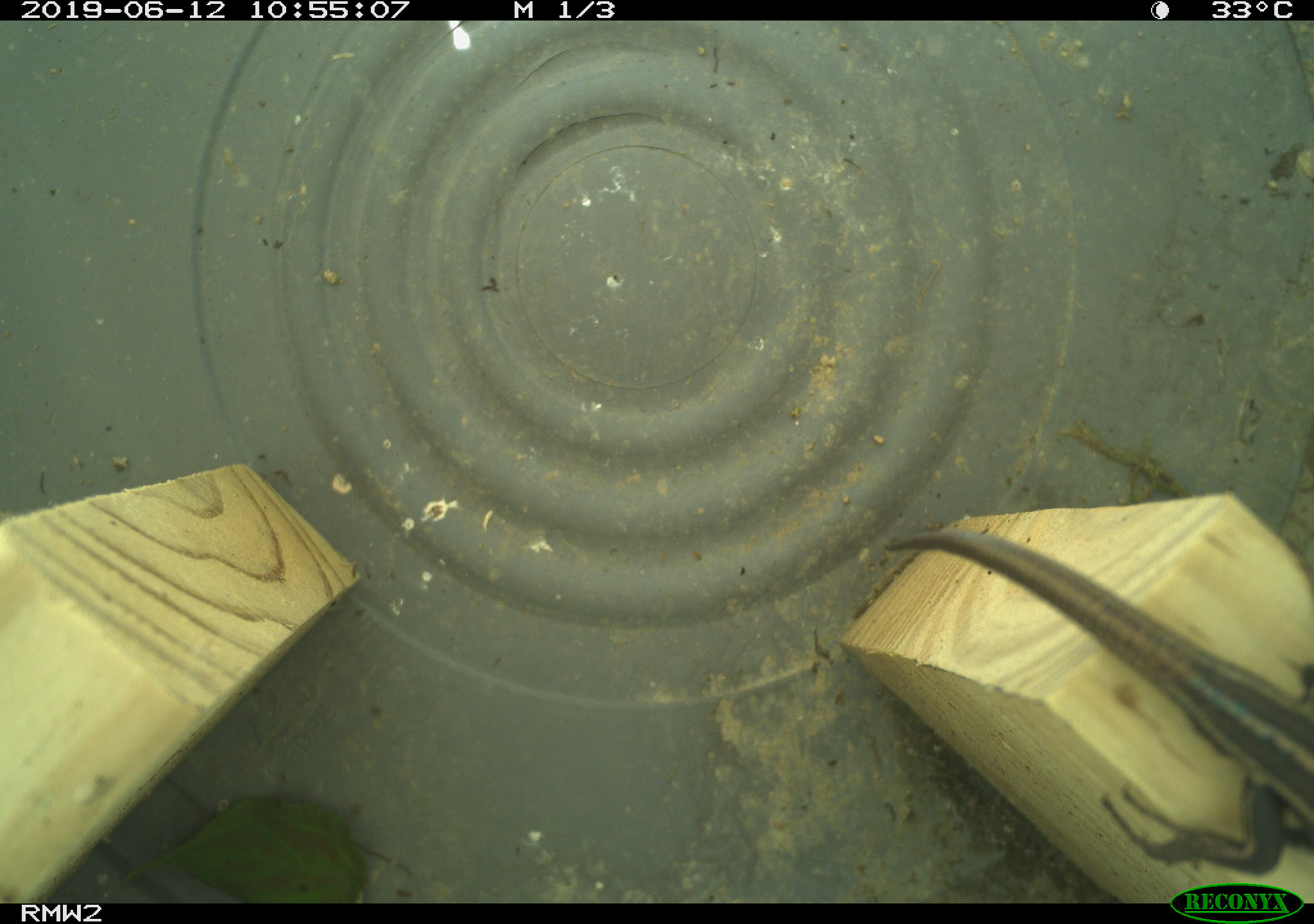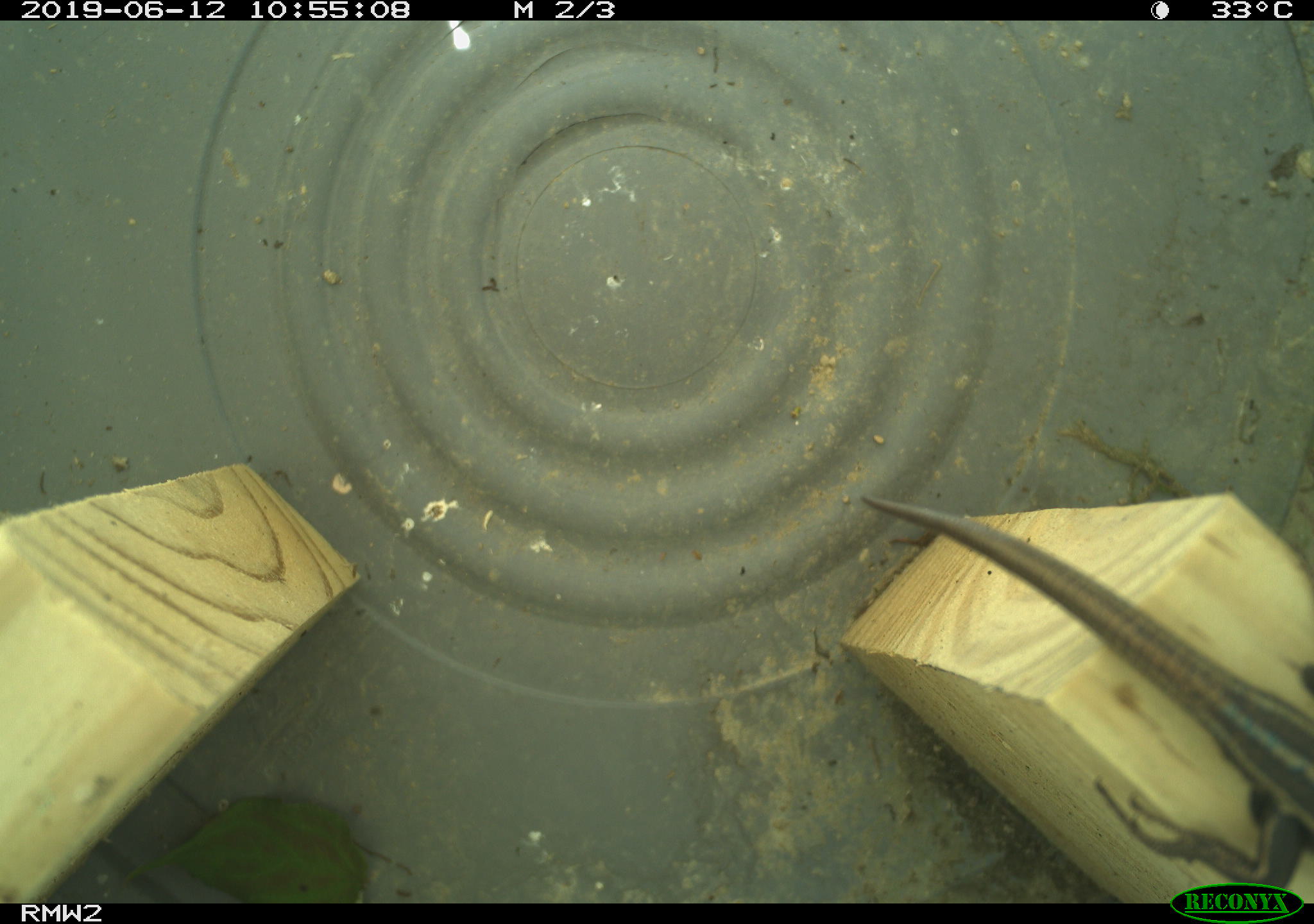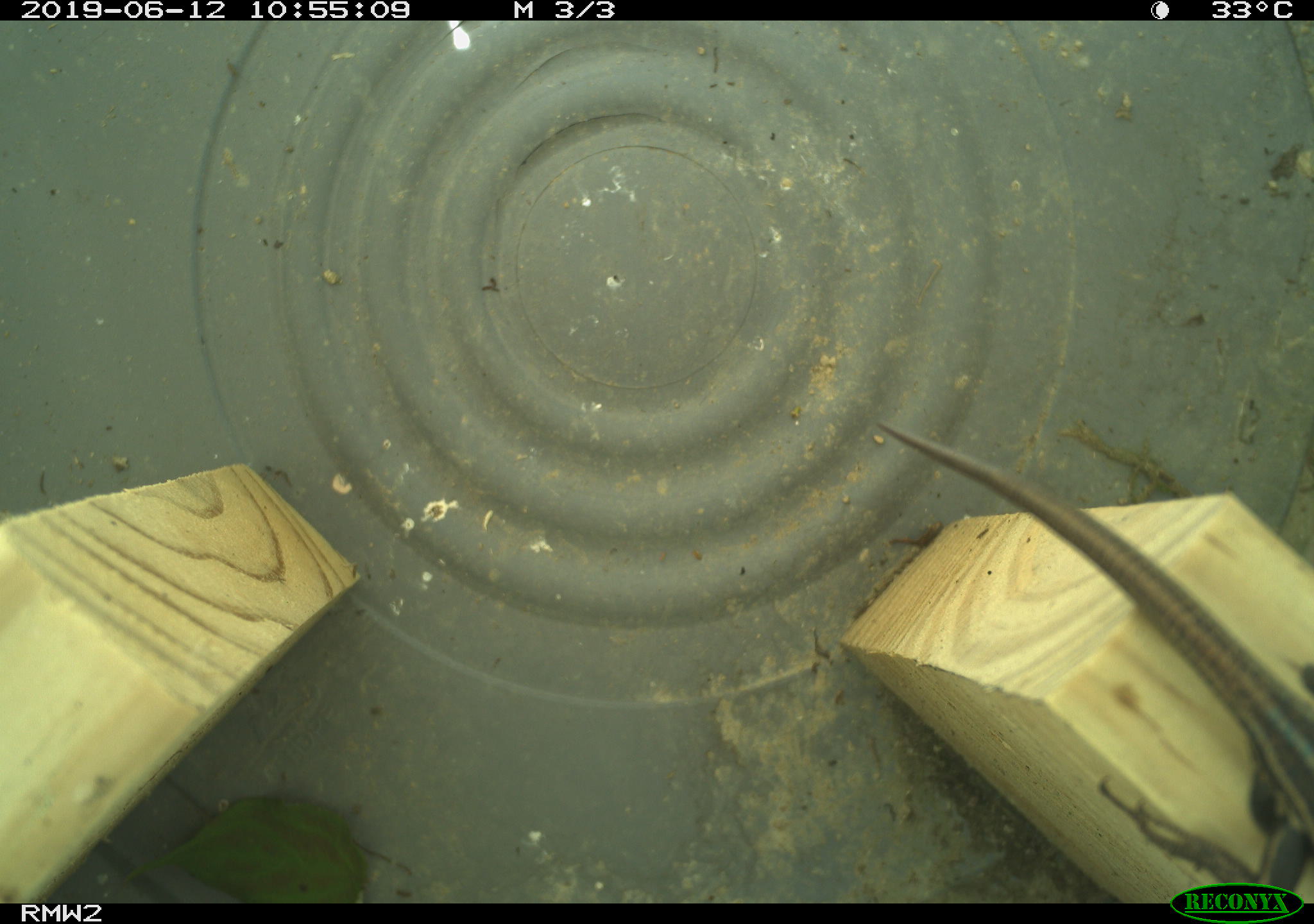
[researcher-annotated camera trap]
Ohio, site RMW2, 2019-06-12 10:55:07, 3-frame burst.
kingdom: Animalia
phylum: Chordata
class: Reptilia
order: Squamata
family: Scincidae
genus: Plestiodon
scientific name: Plestiodon fasciatus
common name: common five-lined skink